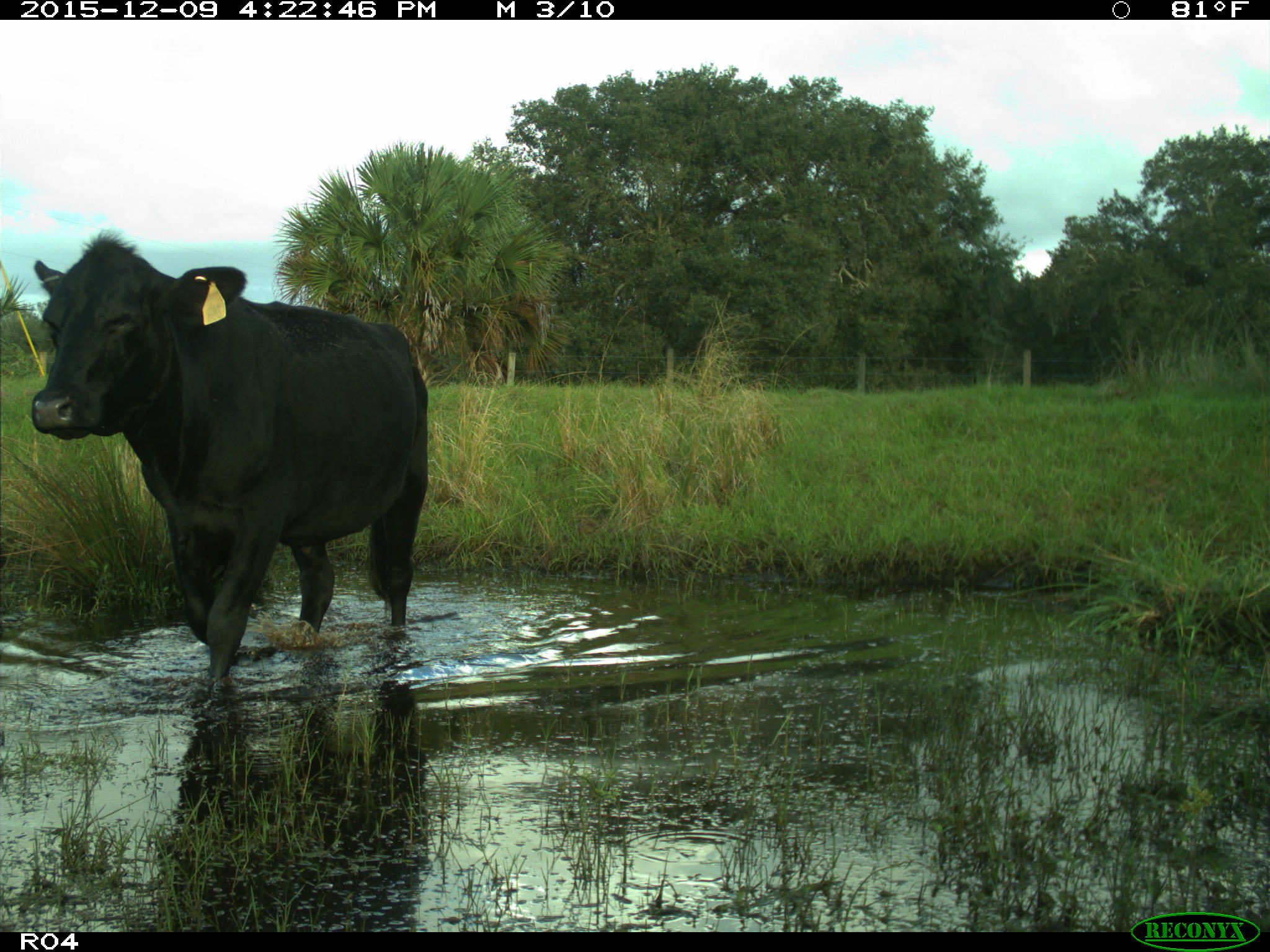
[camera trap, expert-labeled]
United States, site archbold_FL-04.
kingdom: Animalia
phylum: Chordata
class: Mammalia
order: Artiodactyla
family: Bovidae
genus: Bos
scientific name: Bos taurus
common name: domestic cow